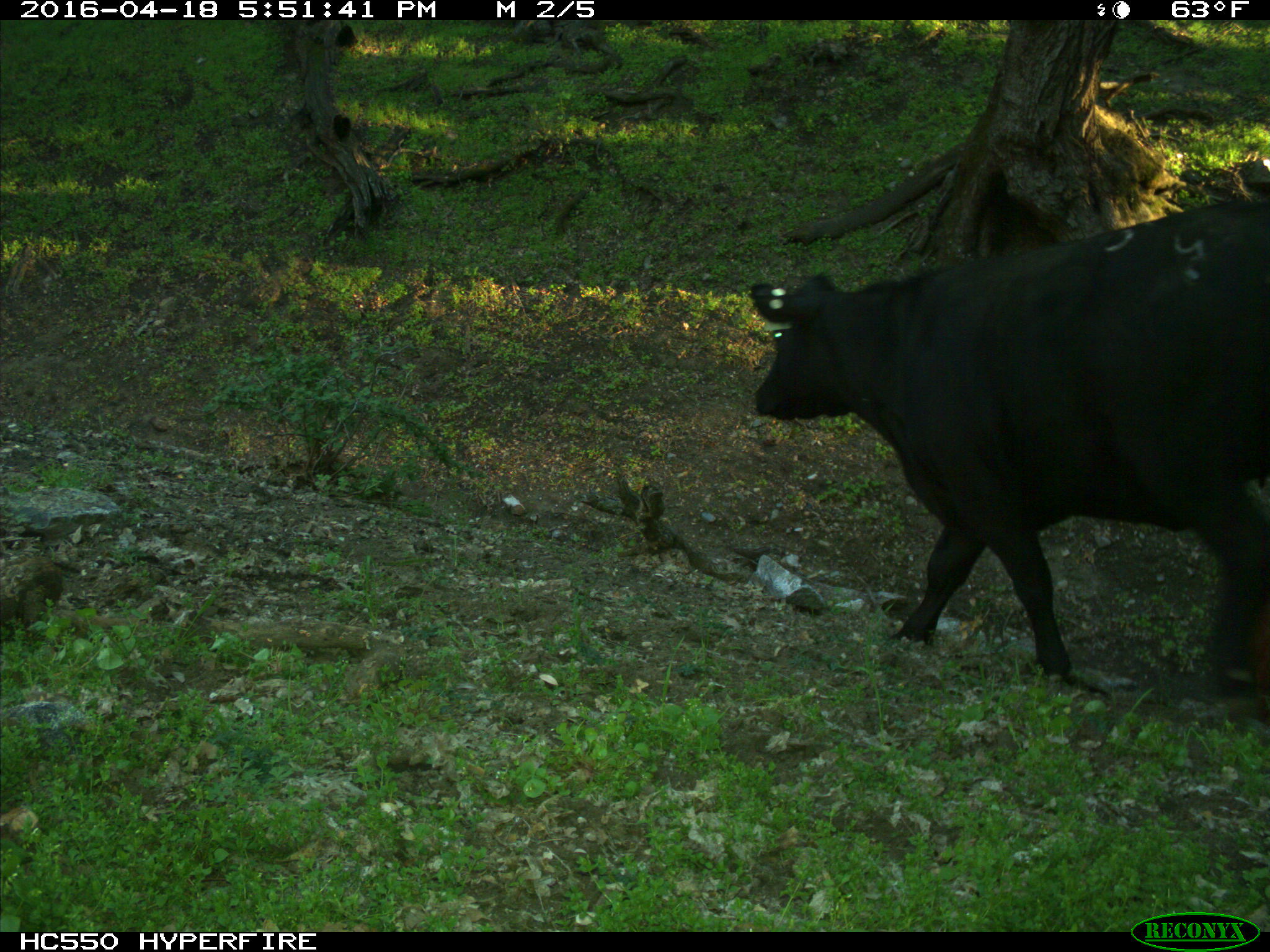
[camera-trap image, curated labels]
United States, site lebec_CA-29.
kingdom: Animalia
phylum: Chordata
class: Mammalia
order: Artiodactyla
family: Bovidae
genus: Bos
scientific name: Bos taurus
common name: domestic cow